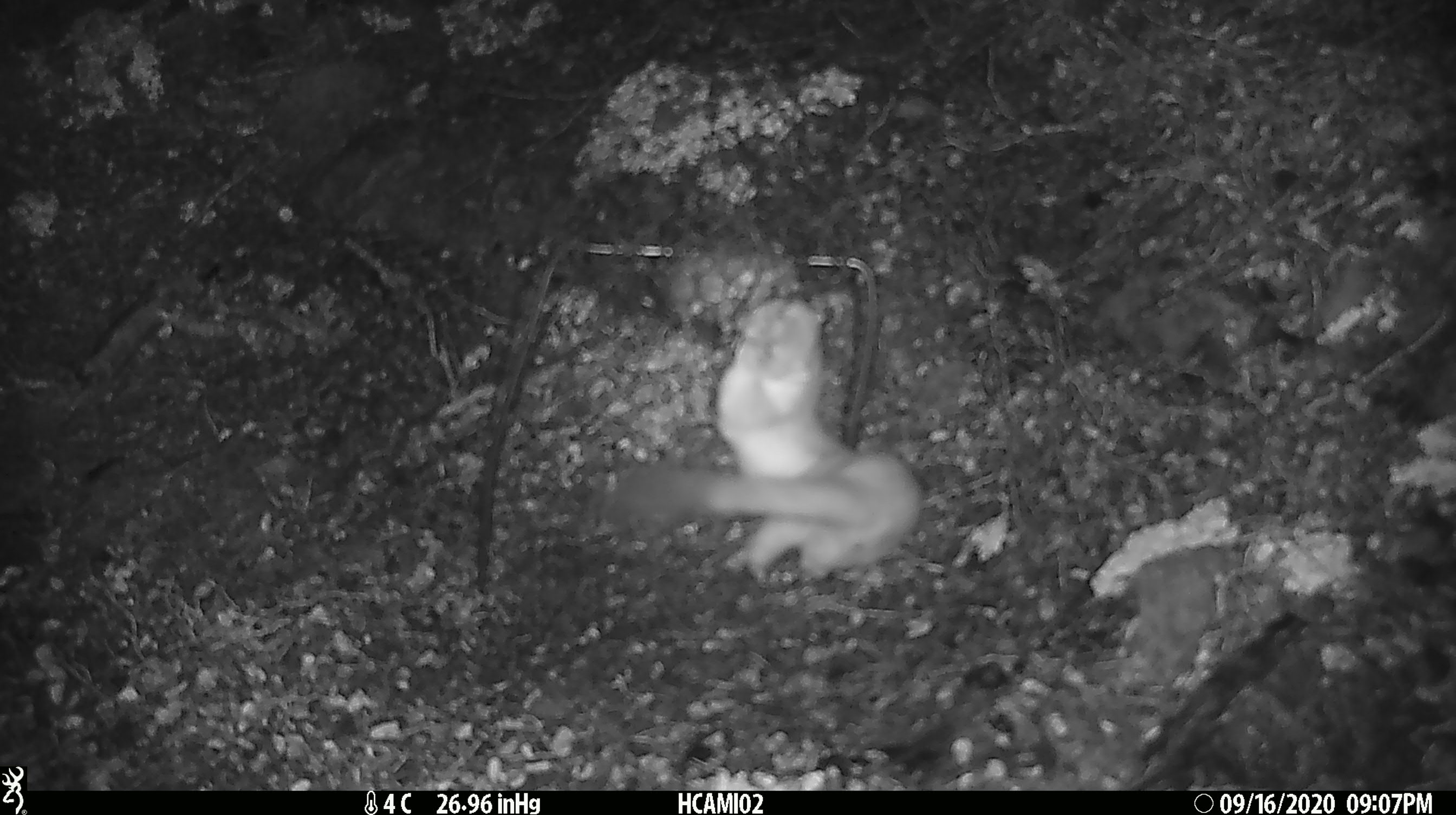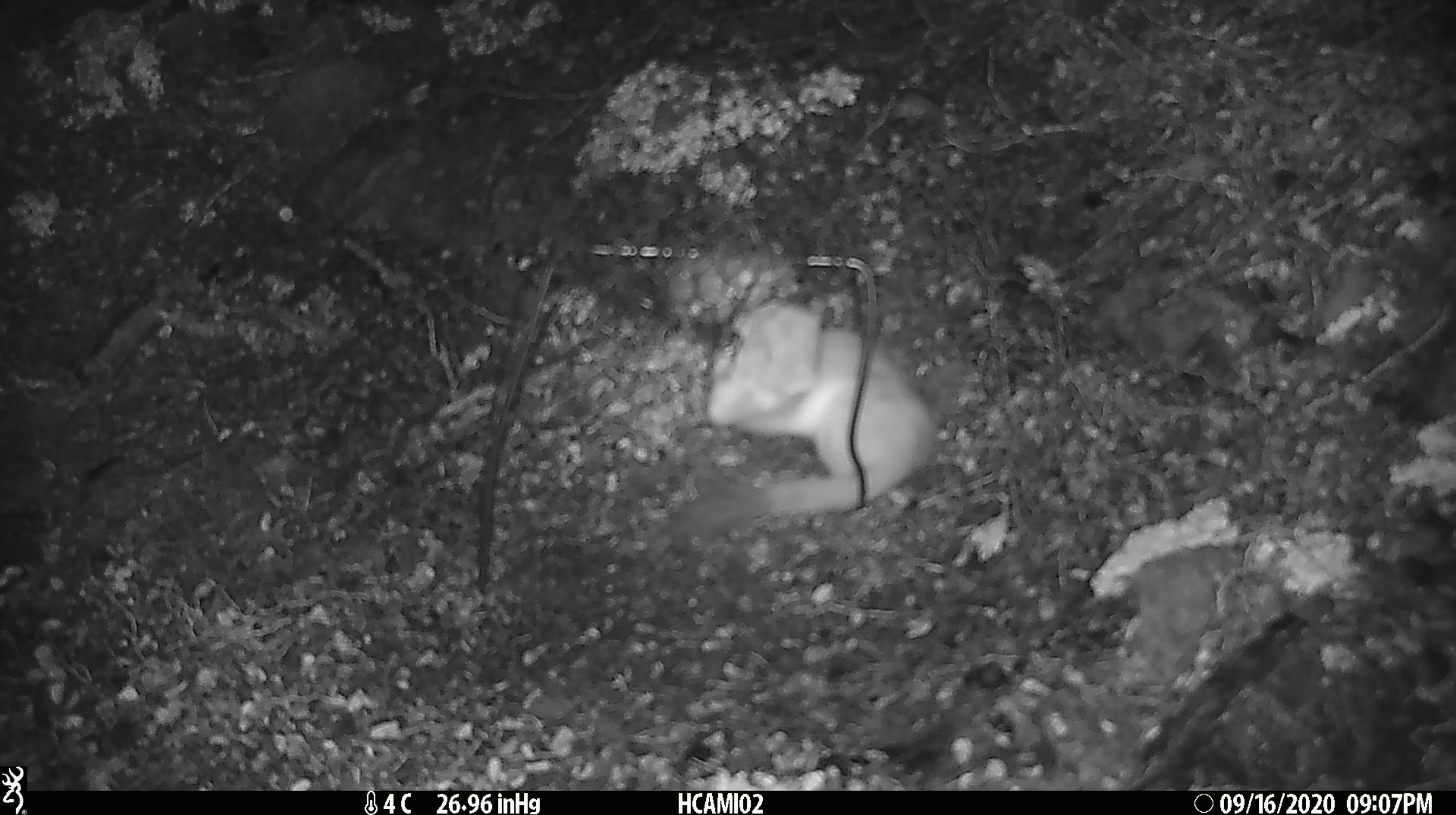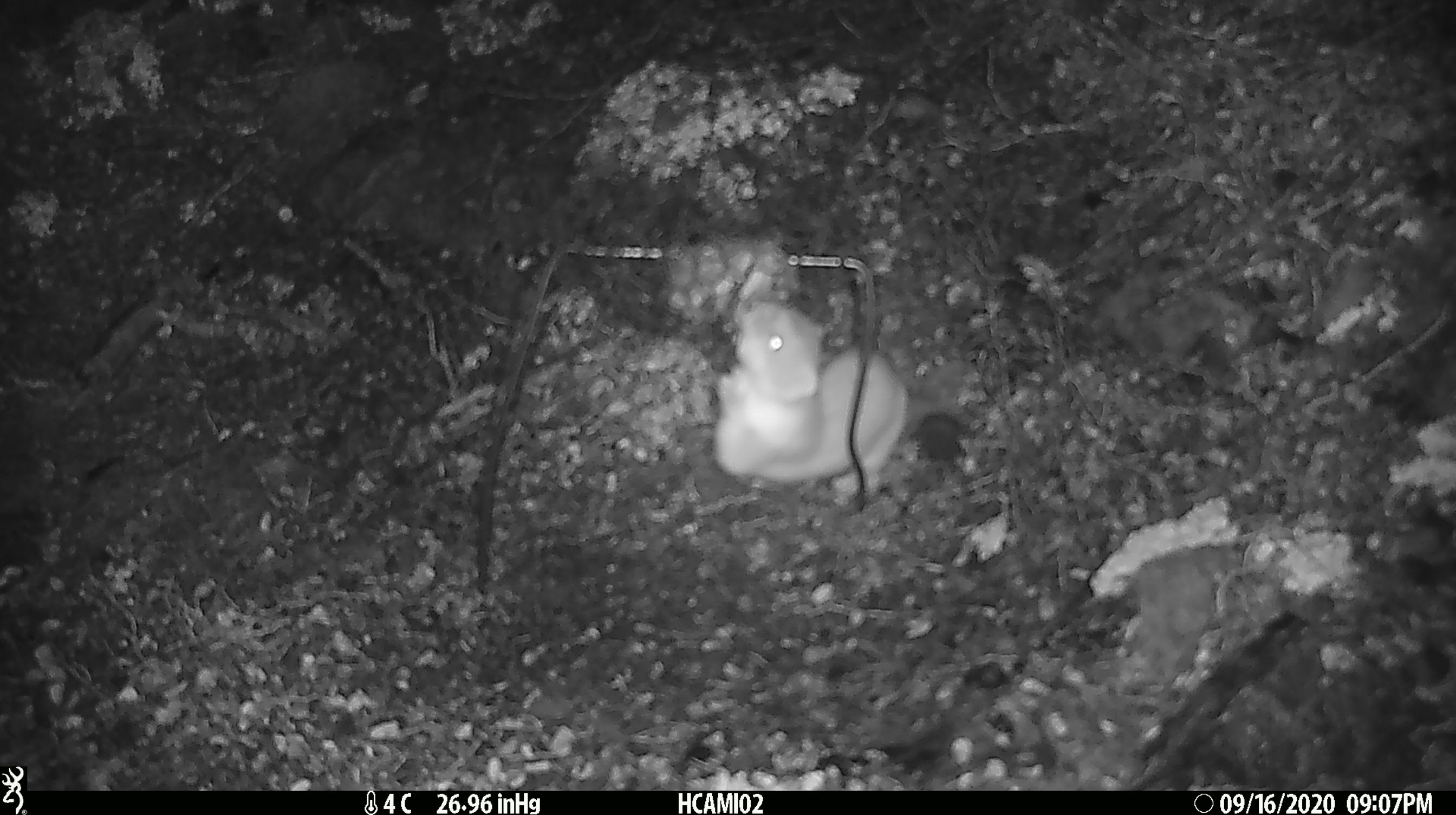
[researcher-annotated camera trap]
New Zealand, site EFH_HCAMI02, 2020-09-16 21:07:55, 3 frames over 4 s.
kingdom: Animalia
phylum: Chordata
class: Mammalia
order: Carnivora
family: Mustelidae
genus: Mustela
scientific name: Mustela erminea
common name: stoat